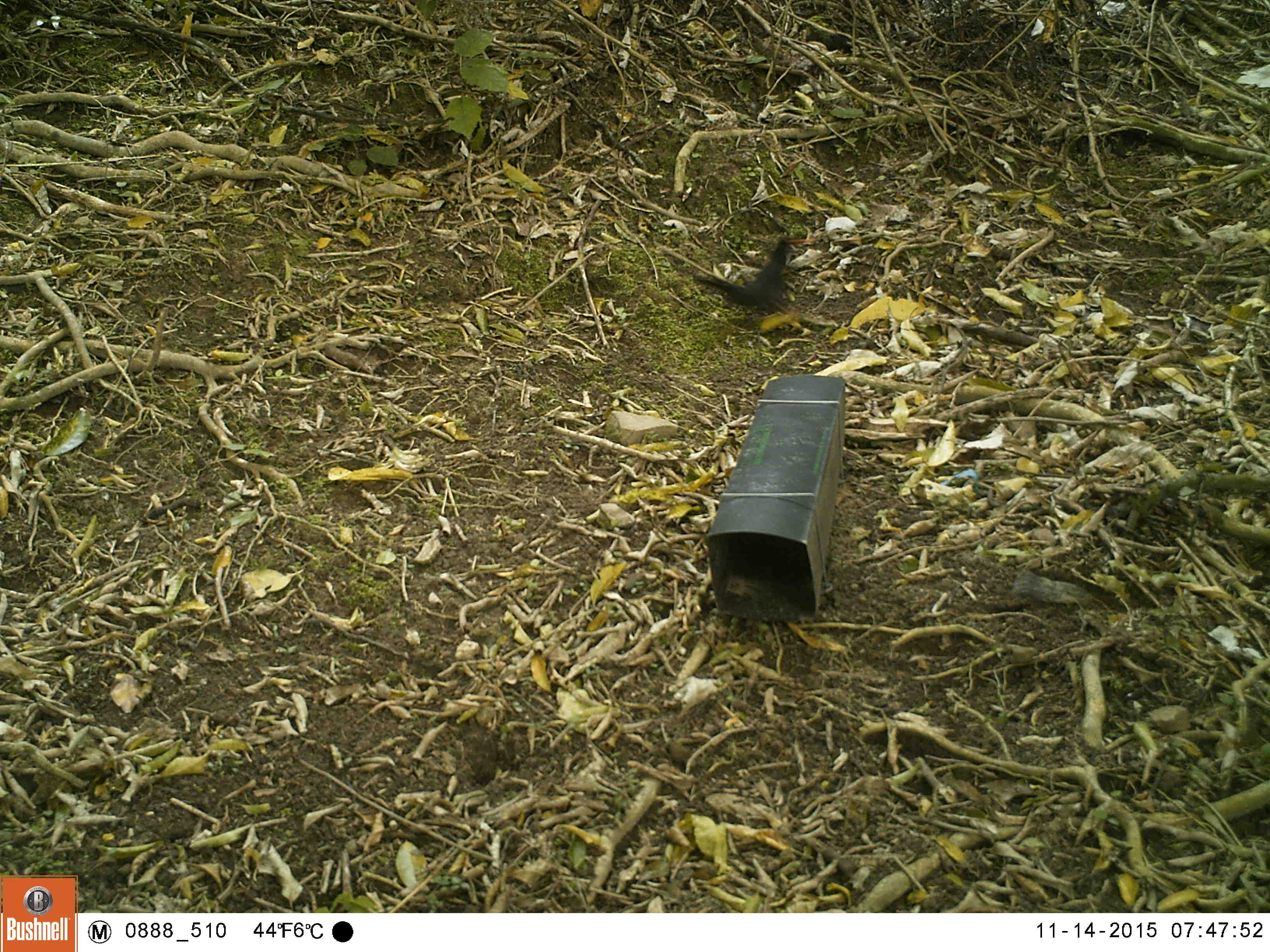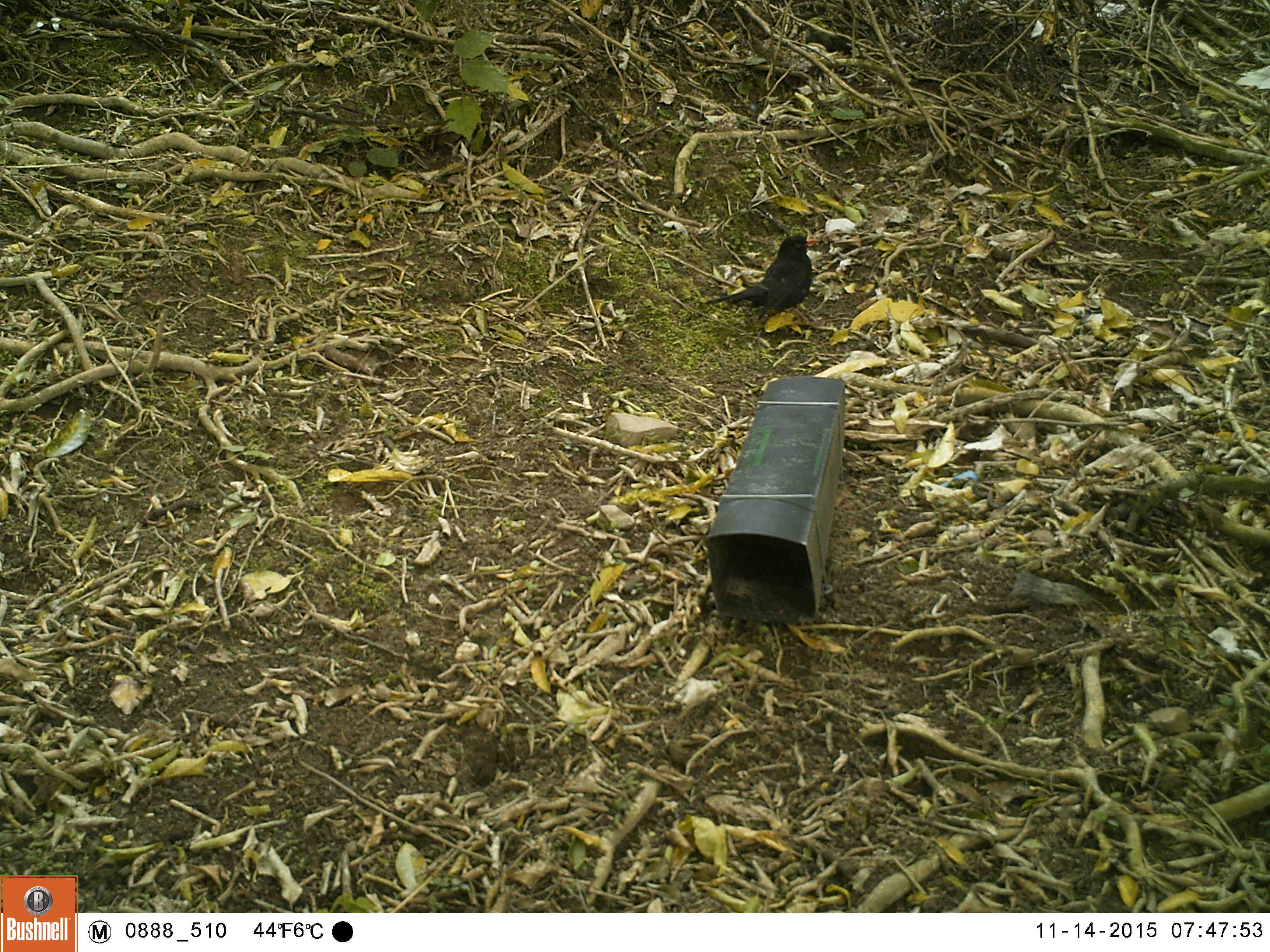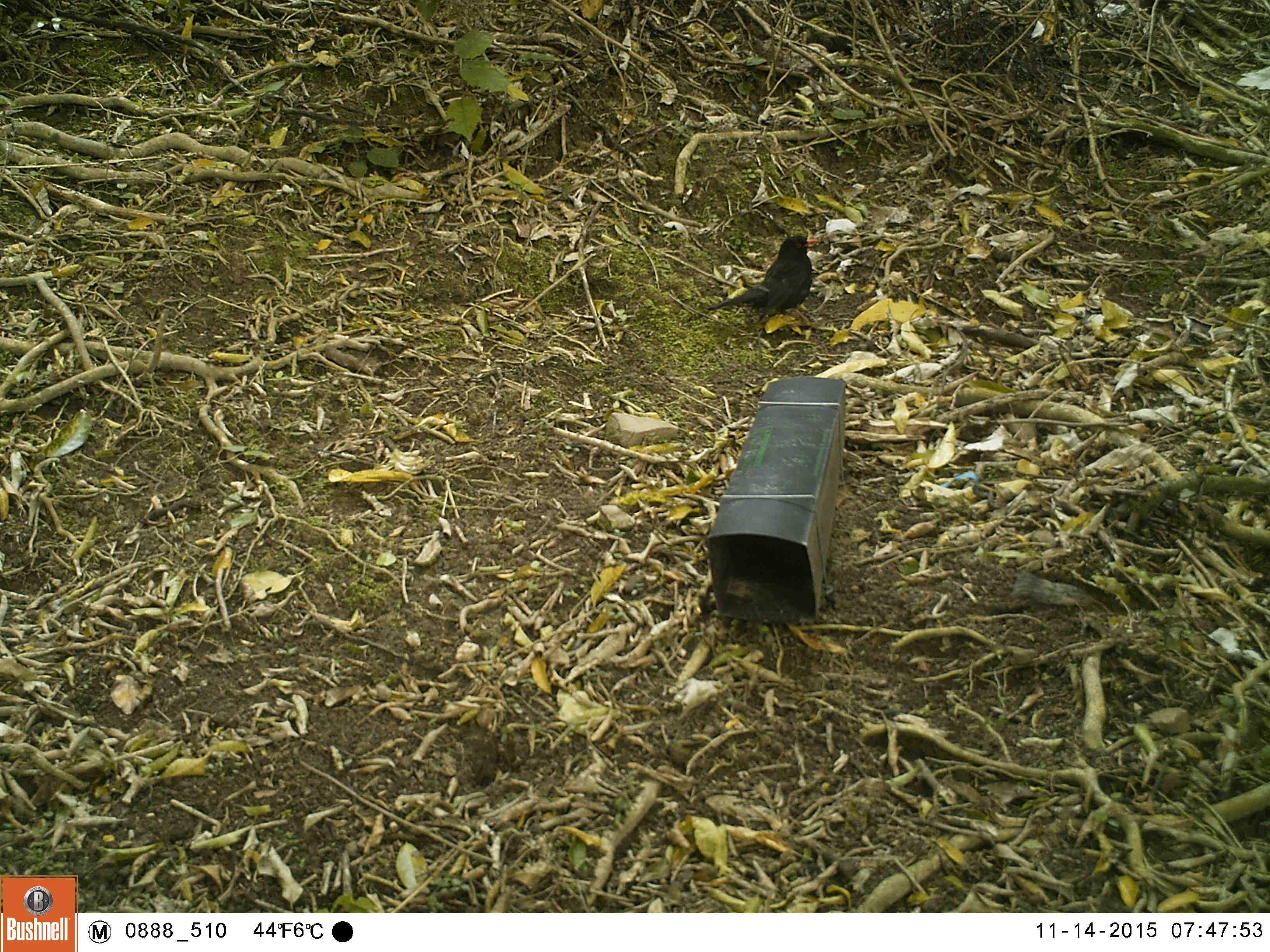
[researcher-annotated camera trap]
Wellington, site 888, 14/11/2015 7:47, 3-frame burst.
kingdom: Animalia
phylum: Chordata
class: Aves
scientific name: Aves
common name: bird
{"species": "bird (Aves)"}